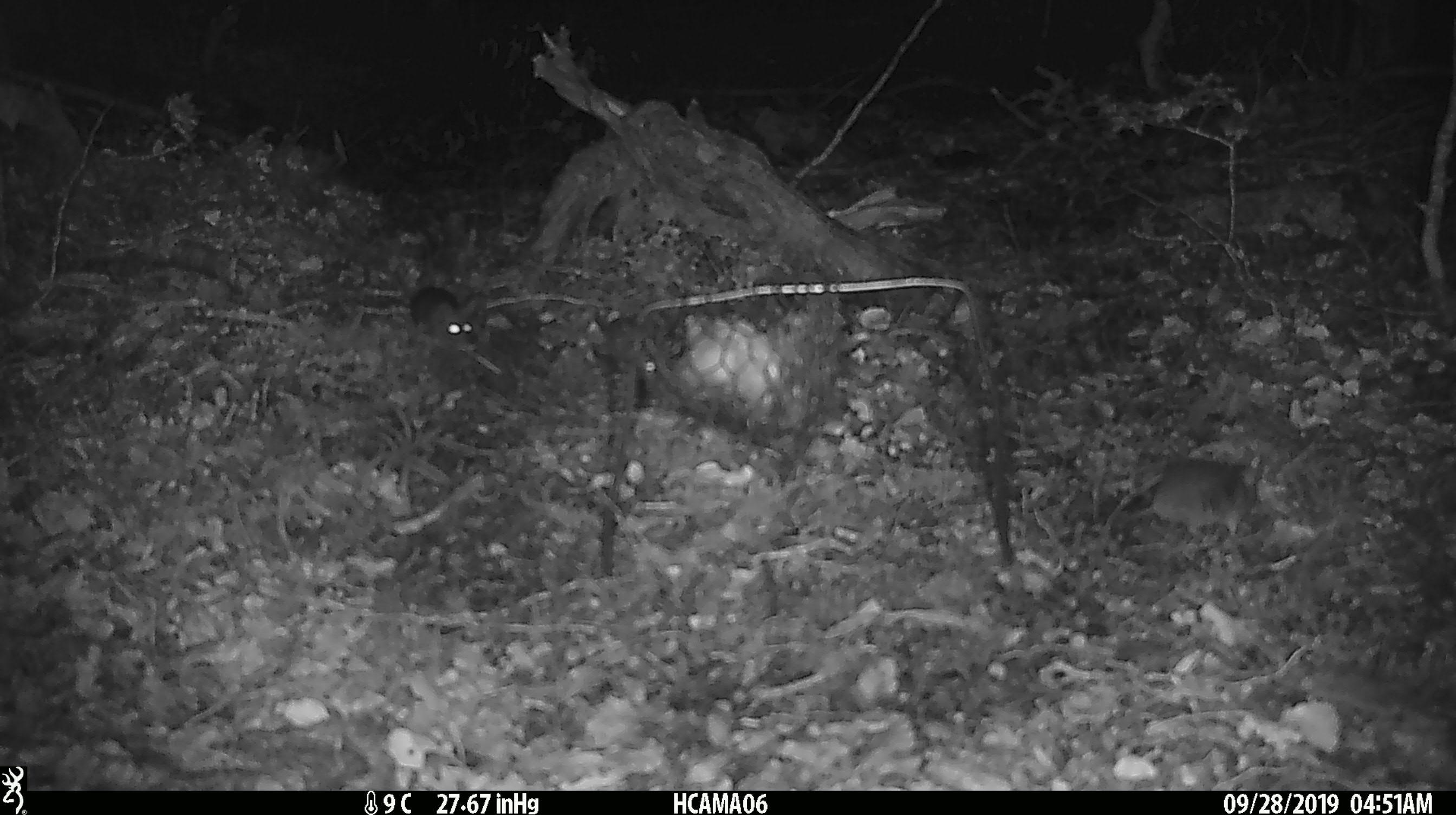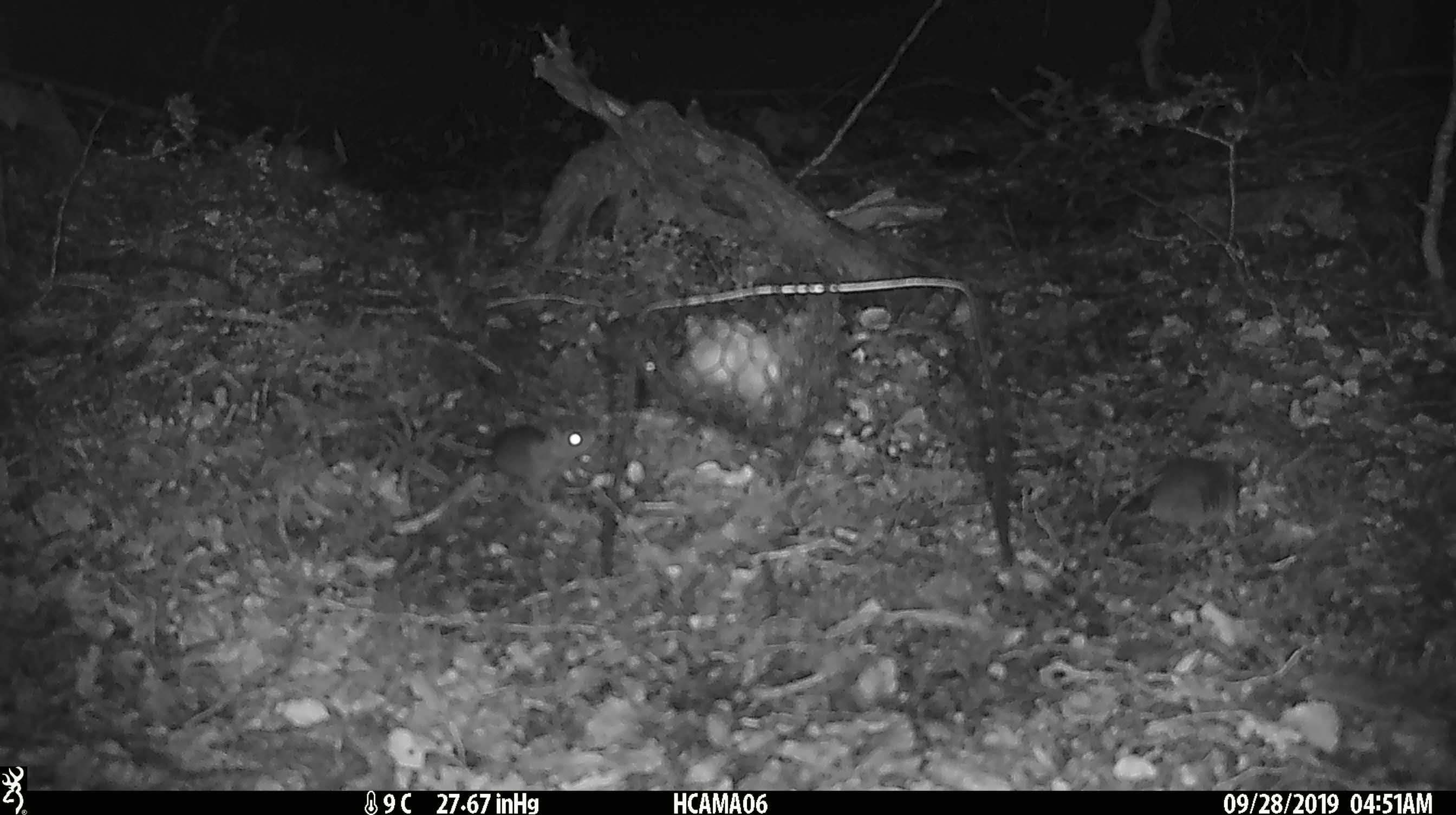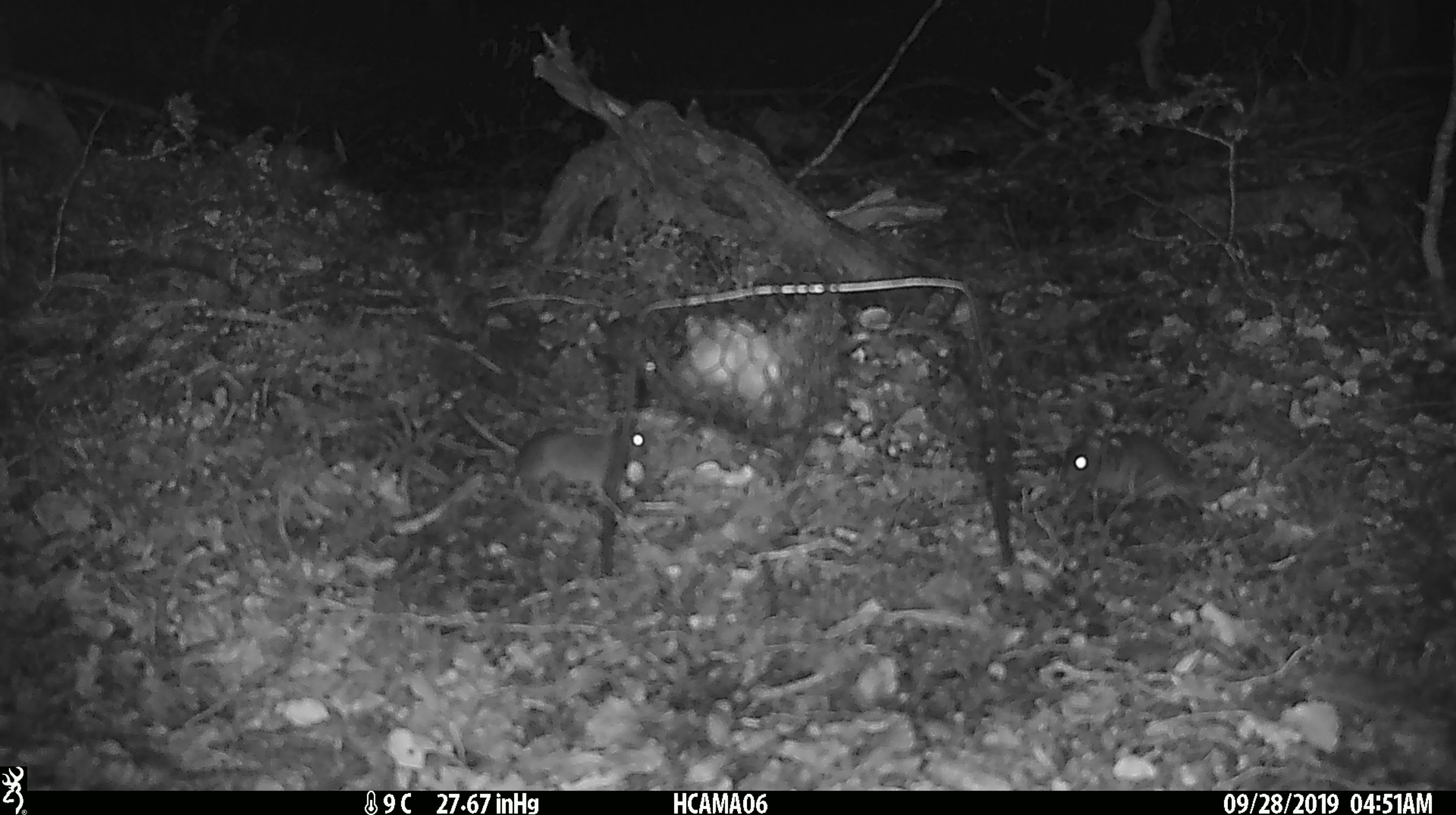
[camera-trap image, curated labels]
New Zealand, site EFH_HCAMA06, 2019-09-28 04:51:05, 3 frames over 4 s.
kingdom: Animalia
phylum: Chordata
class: Mammalia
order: Rodentia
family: Muridae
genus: Rattus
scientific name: Rattus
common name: rat